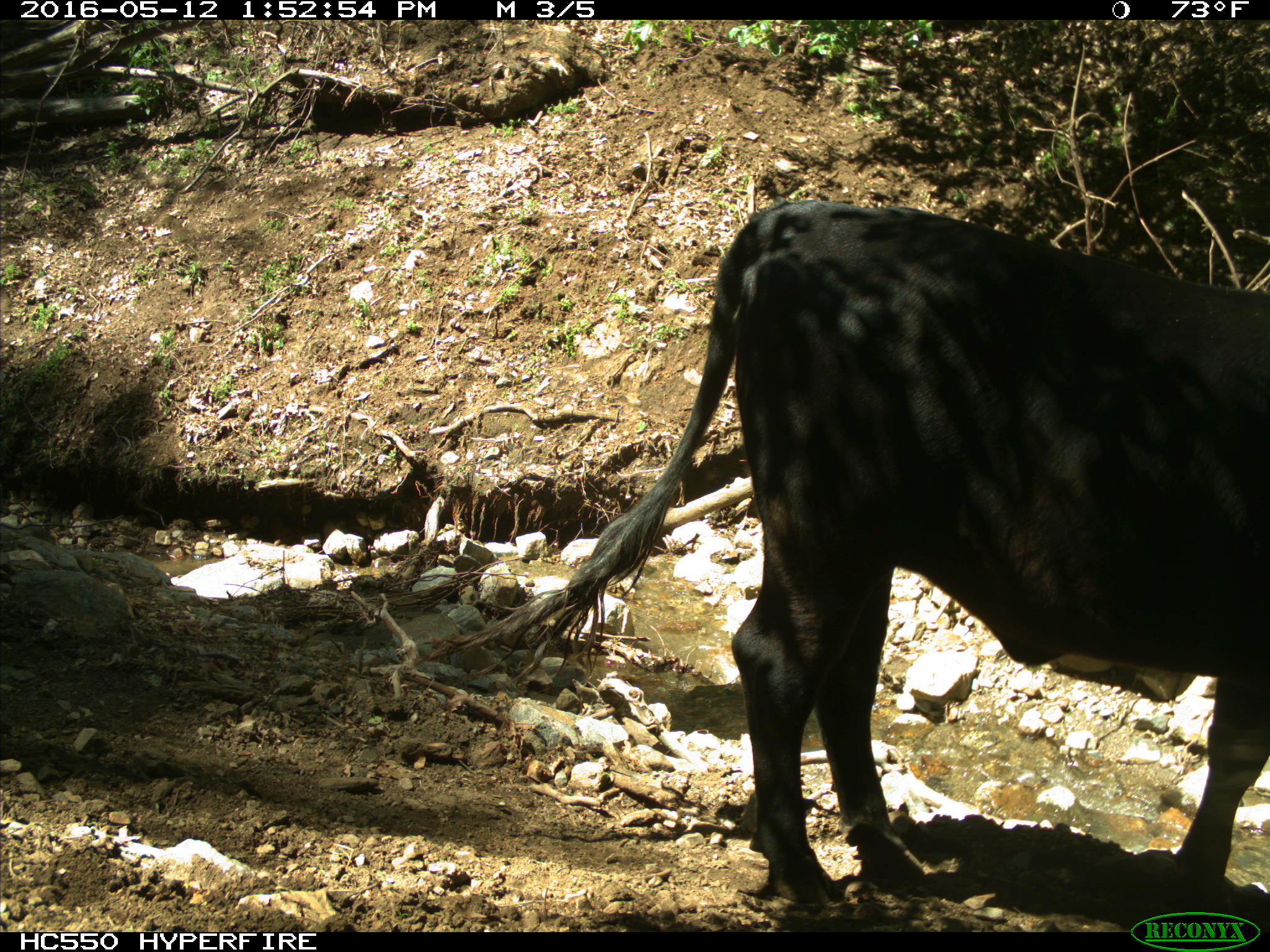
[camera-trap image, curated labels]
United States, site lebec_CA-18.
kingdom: Animalia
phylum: Chordata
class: Mammalia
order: Artiodactyla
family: Bovidae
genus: Bos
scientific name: Bos taurus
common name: domestic cow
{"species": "Bos taurus (domestic cow)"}